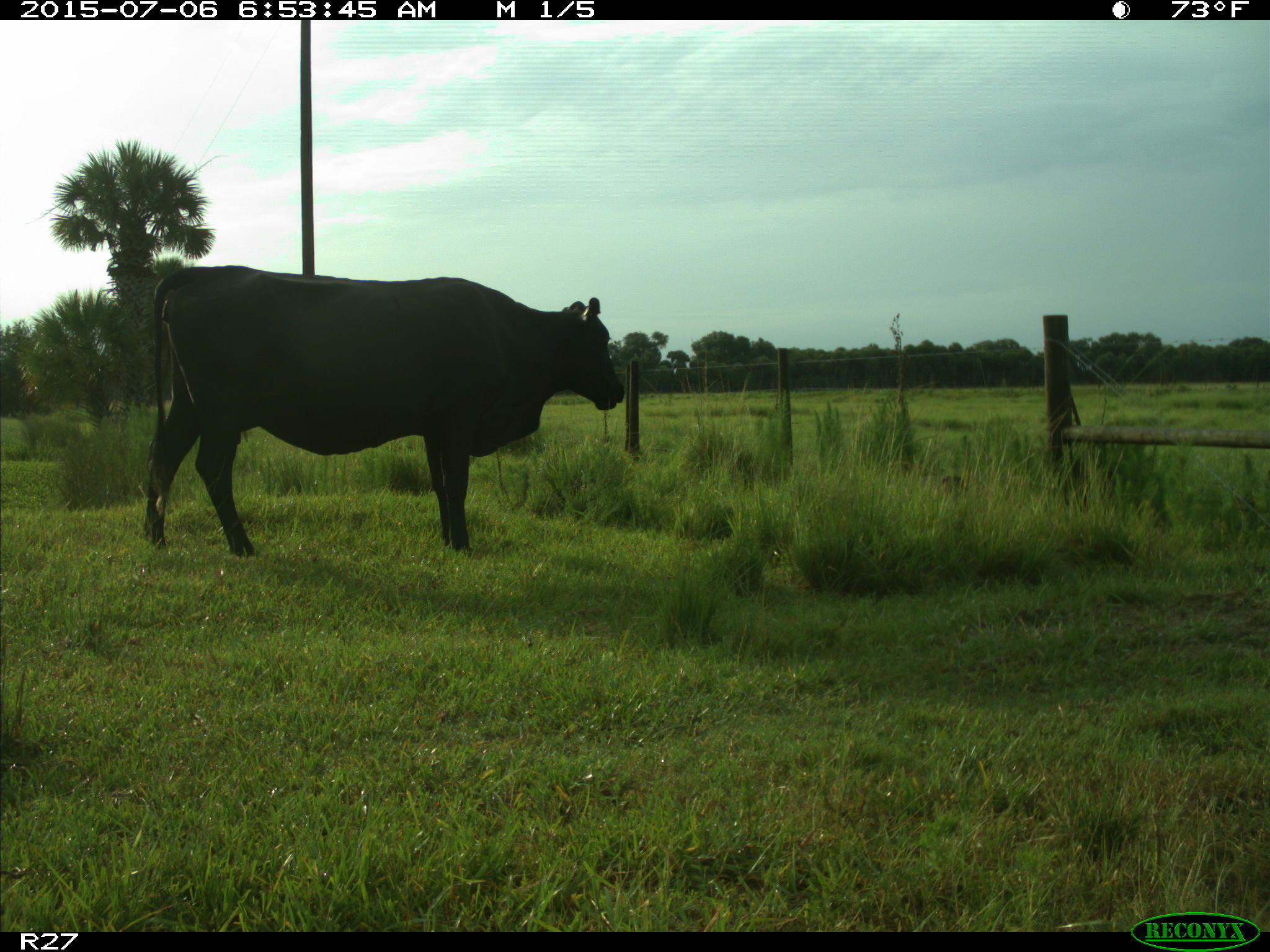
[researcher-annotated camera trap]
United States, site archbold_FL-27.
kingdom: Animalia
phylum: Chordata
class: Mammalia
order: Artiodactyla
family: Bovidae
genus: Bos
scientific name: Bos taurus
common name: domestic cow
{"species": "Bos taurus (domestic cow)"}